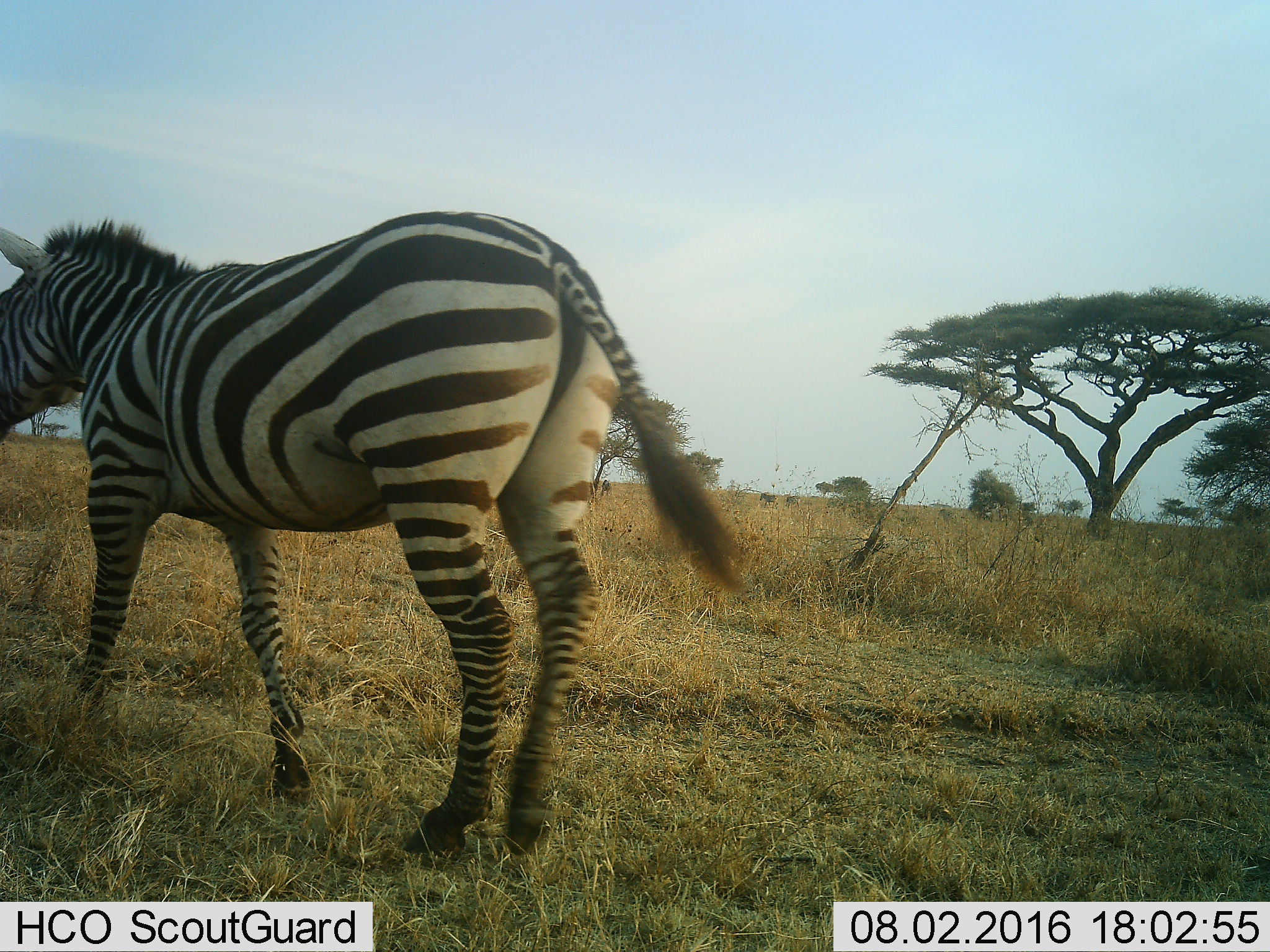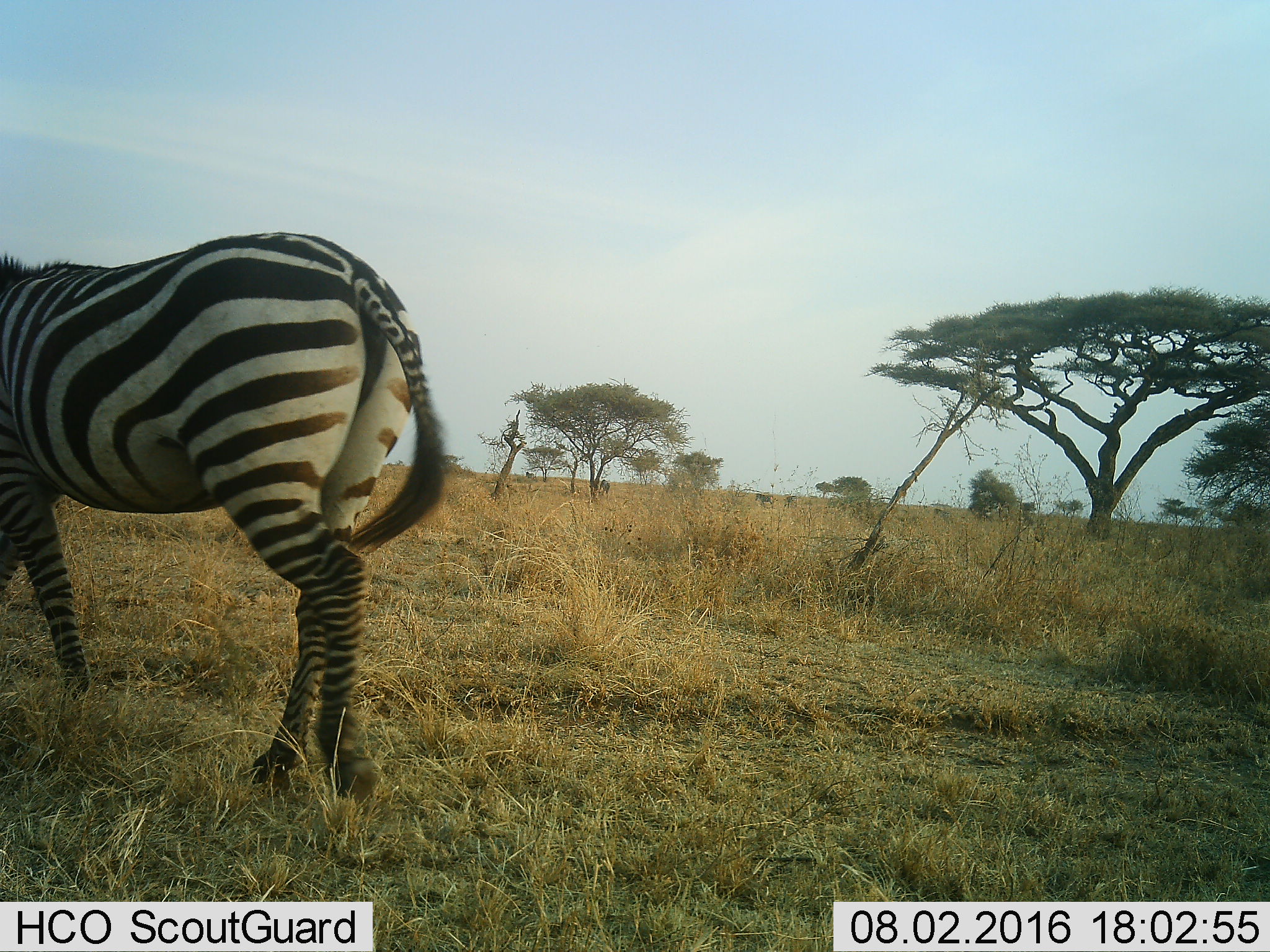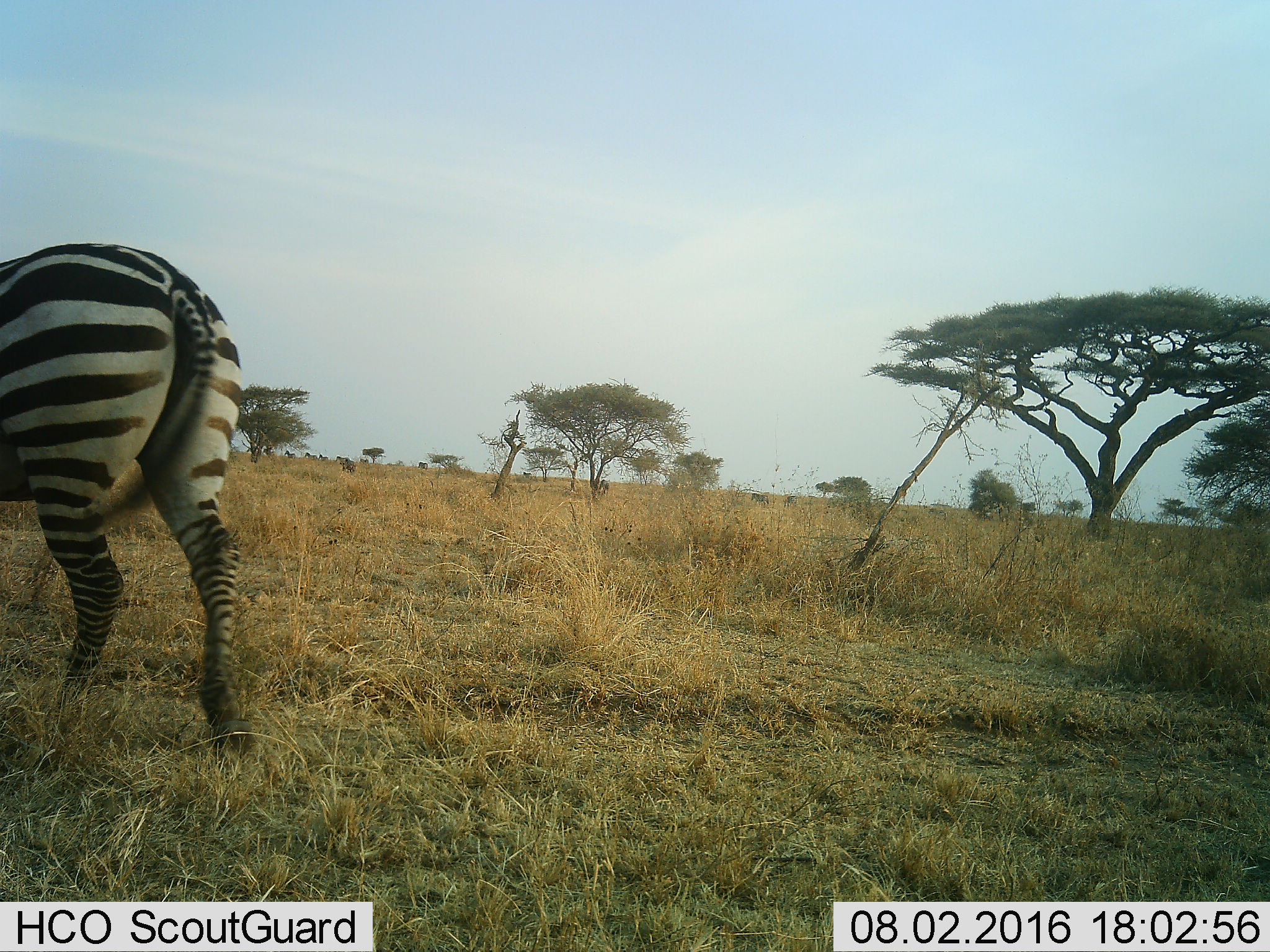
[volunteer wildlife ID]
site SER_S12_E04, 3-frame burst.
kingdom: Animalia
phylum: Chordata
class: Mammalia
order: Perissodactyla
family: Equidae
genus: Equus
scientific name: Equus quagga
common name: plains zebra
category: zebraplains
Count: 1.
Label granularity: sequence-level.